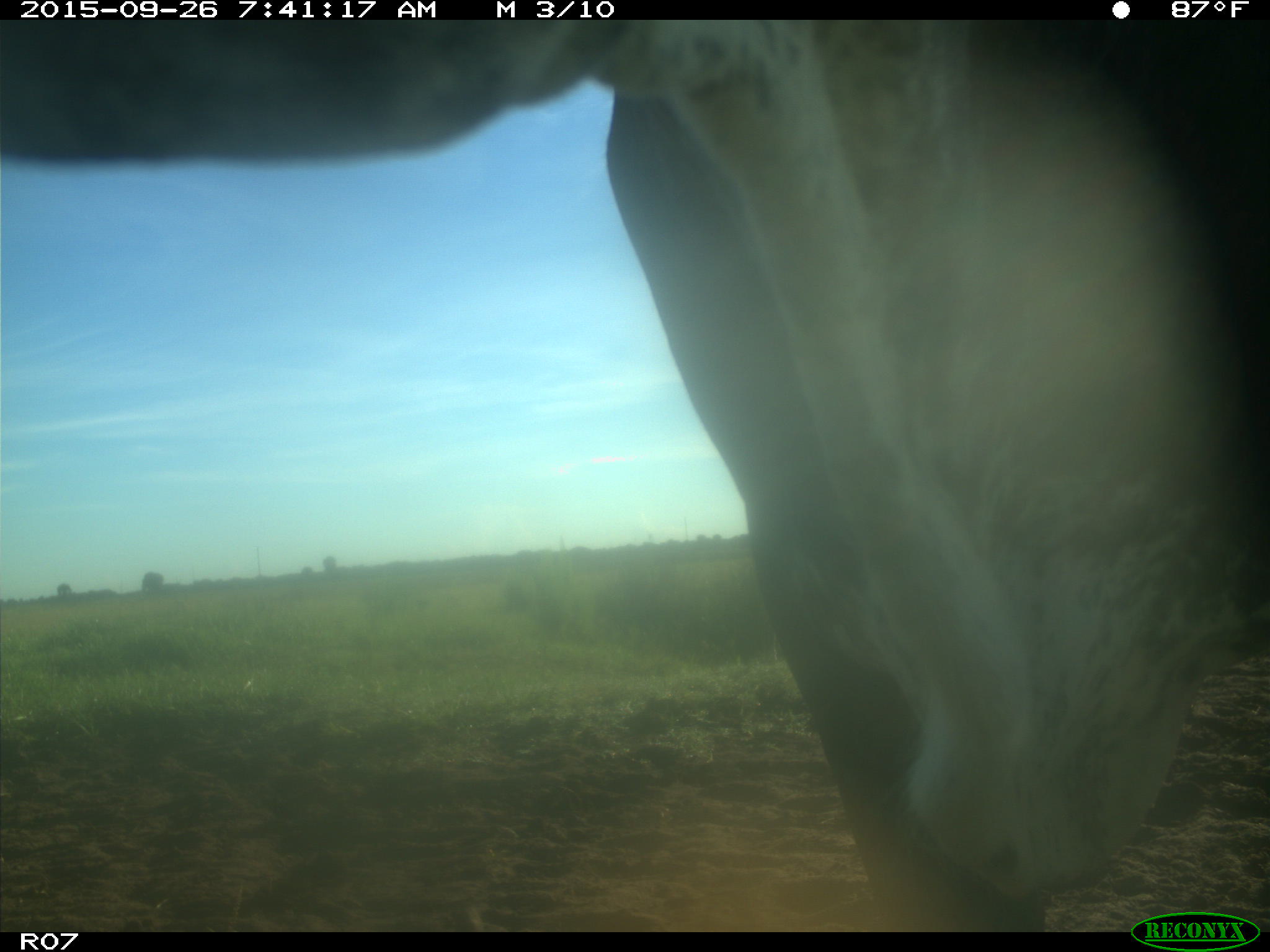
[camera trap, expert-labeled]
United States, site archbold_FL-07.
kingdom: Animalia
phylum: Chordata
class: Mammalia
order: Artiodactyla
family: Bovidae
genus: Bos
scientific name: Bos taurus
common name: domestic cow